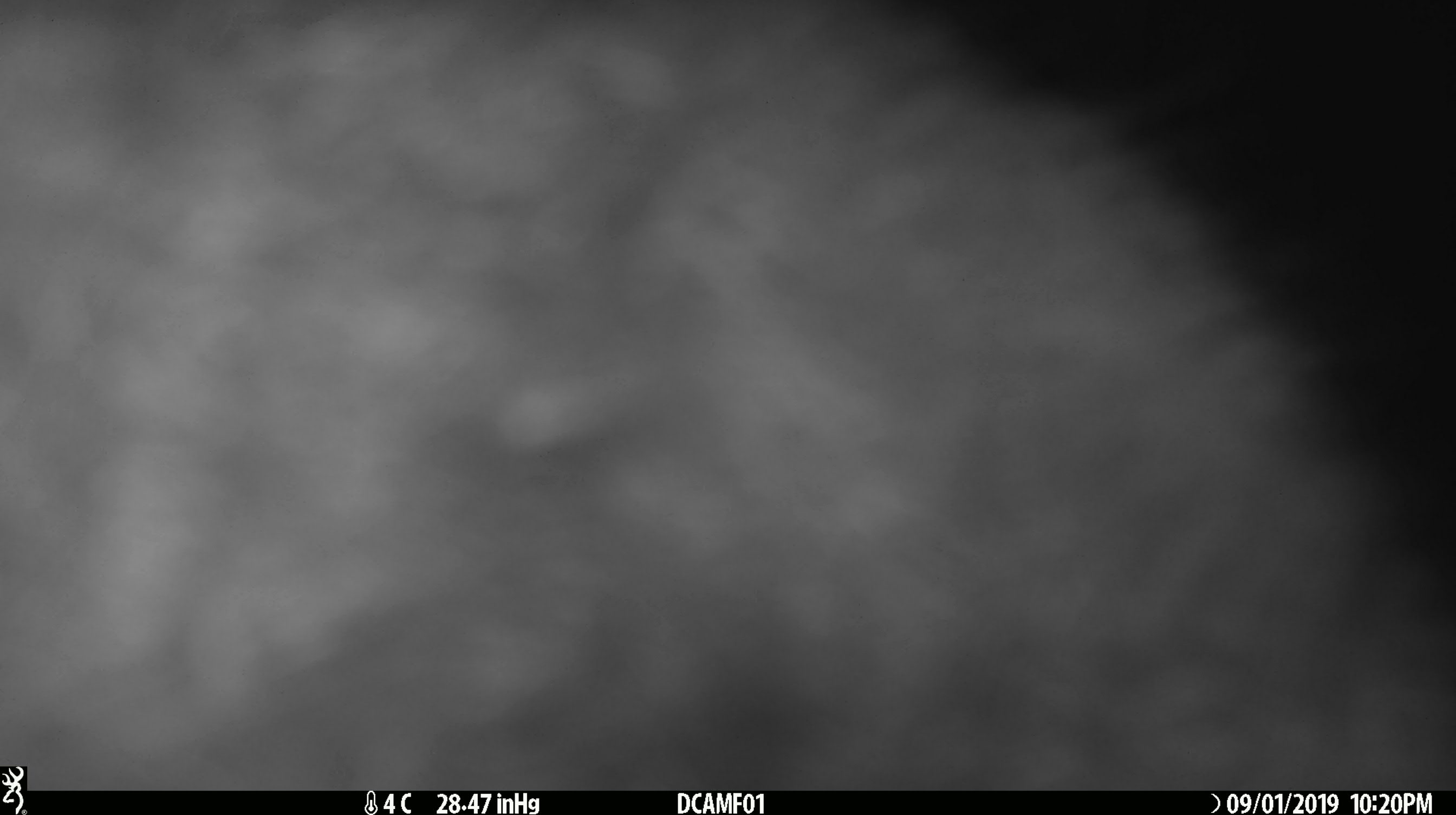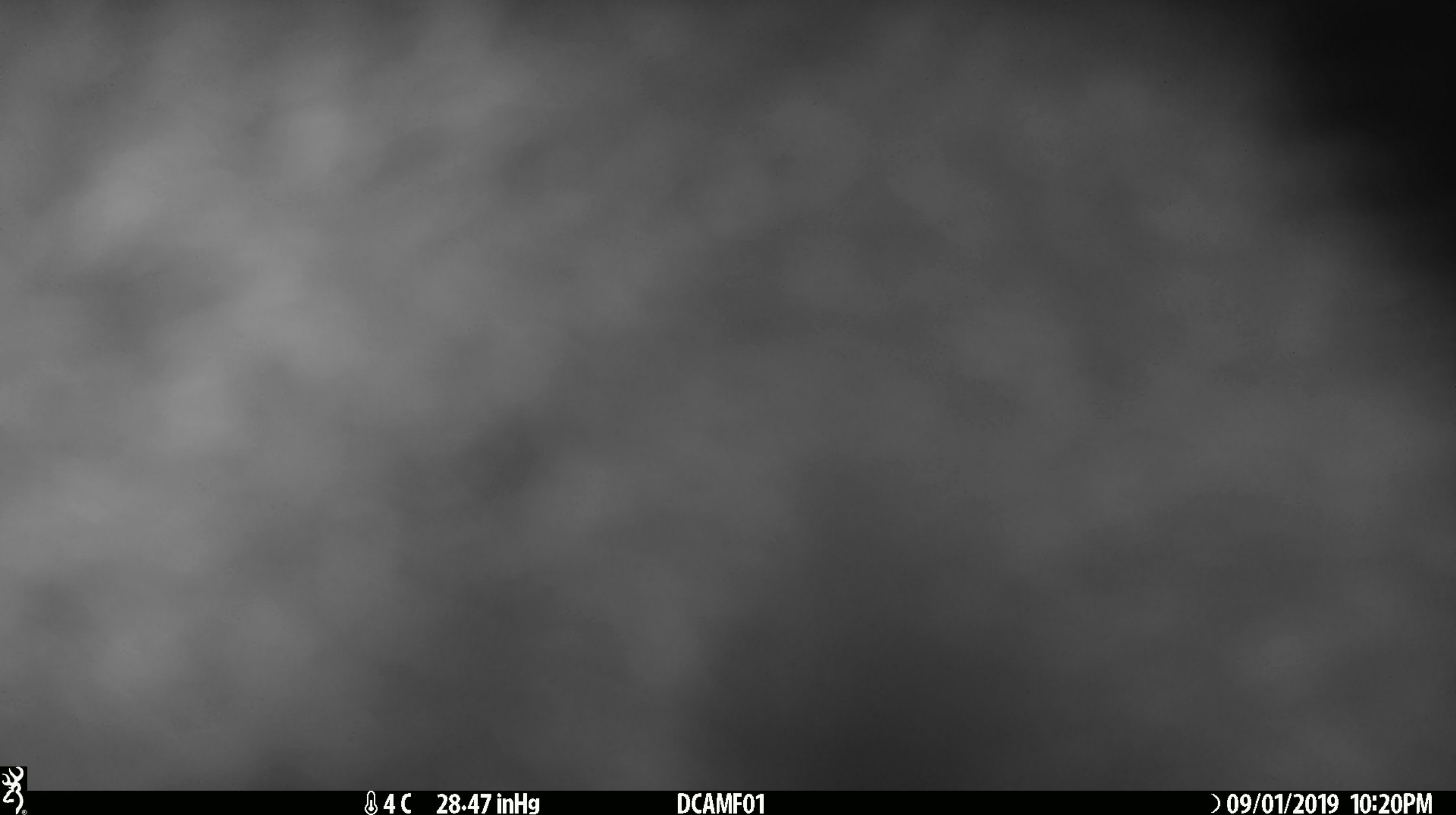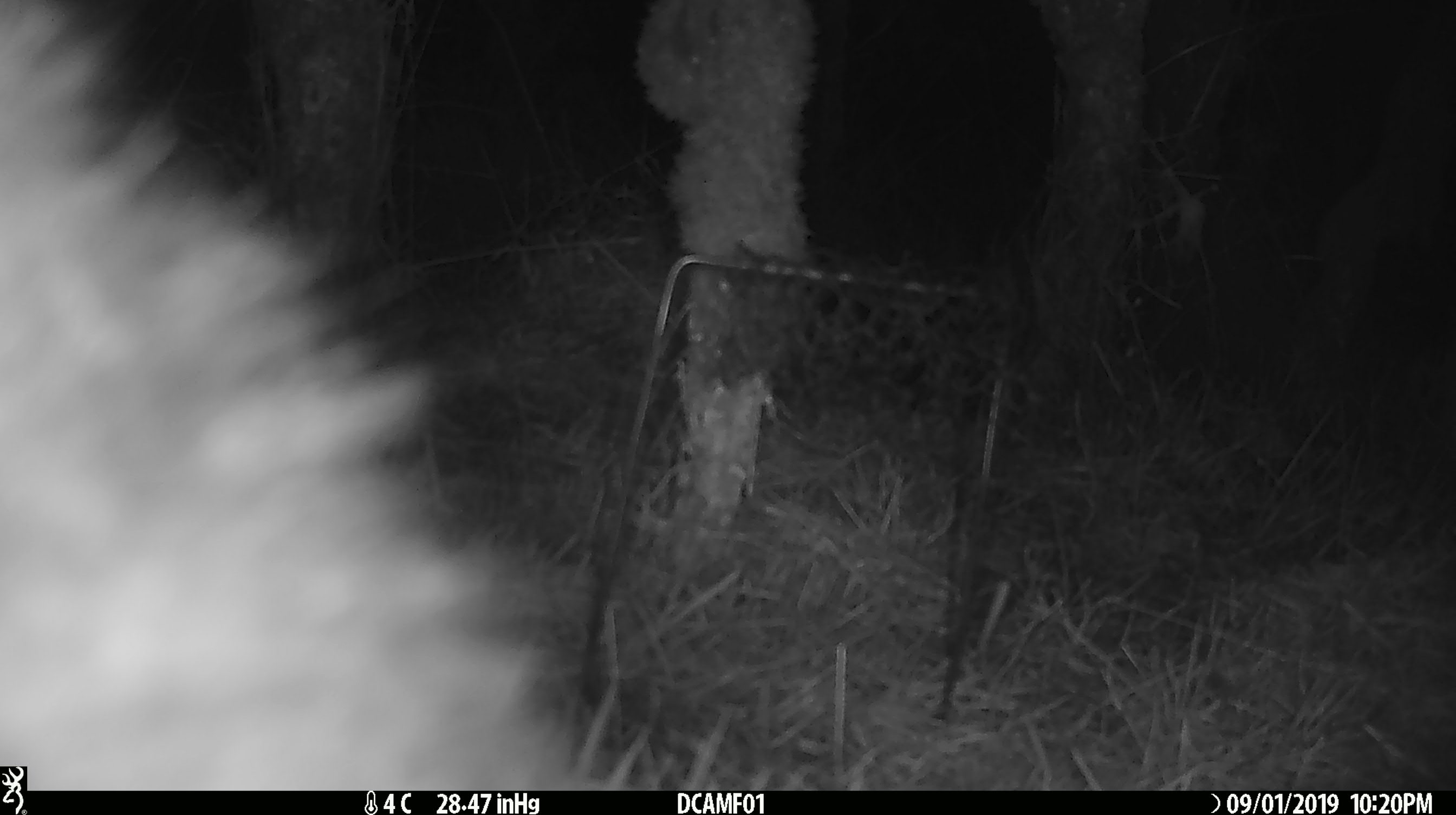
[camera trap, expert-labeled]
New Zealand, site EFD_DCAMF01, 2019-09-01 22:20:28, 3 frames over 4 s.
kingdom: Animalia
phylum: Chordata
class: Mammalia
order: Diprotodontia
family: Phalangeridae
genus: Trichosurus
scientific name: Trichosurus vulpecula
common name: common brushtail possum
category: possum